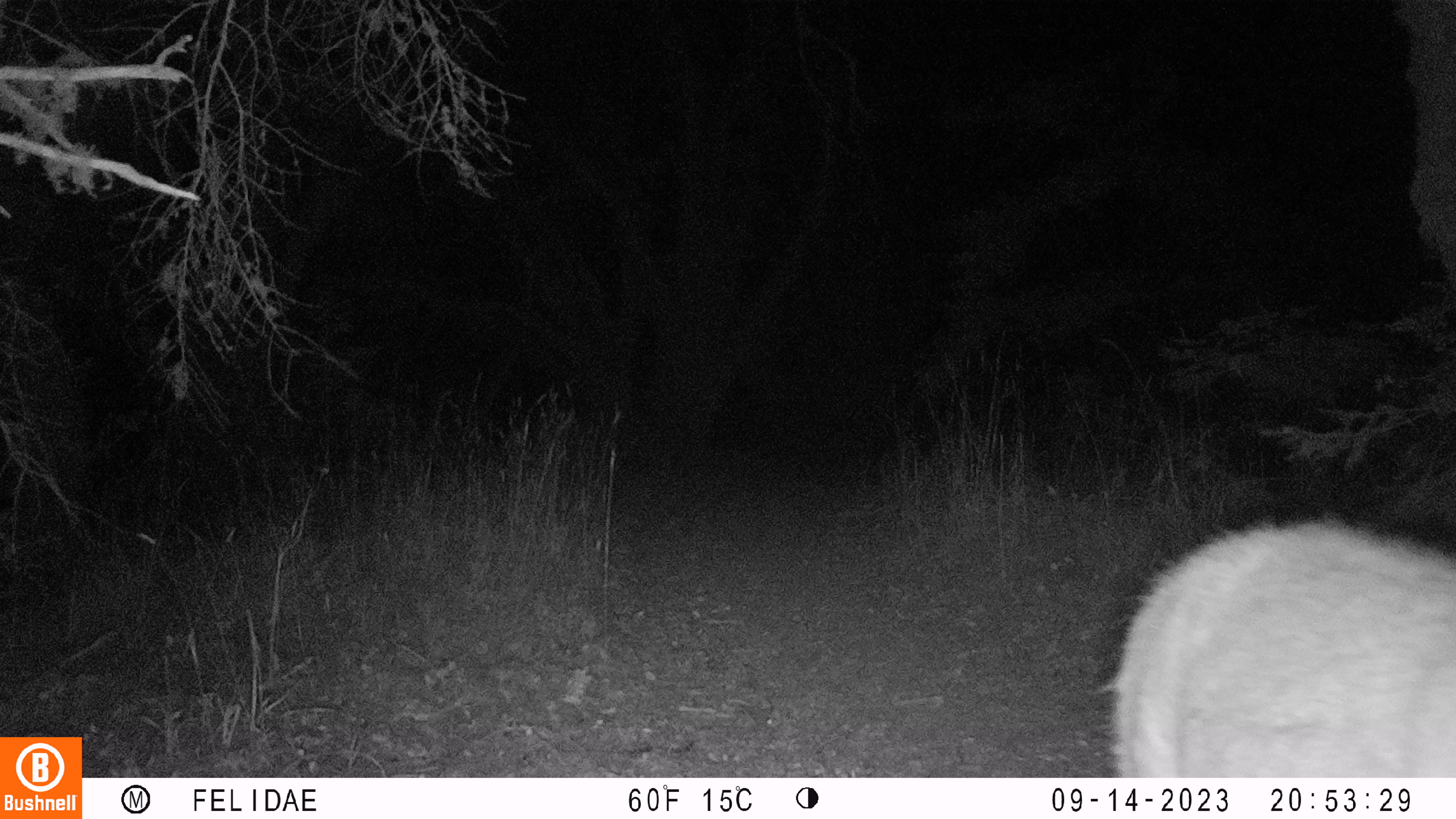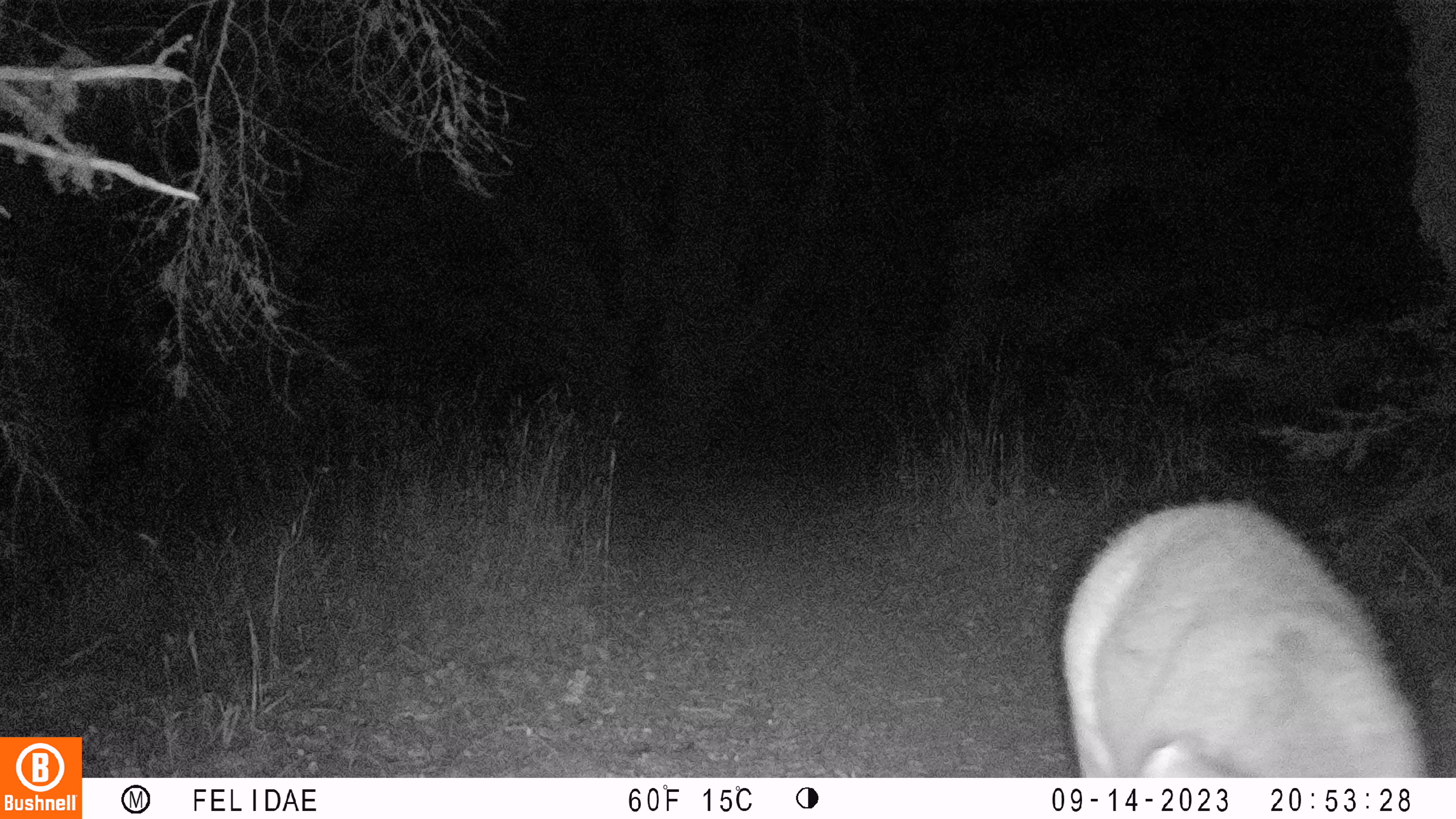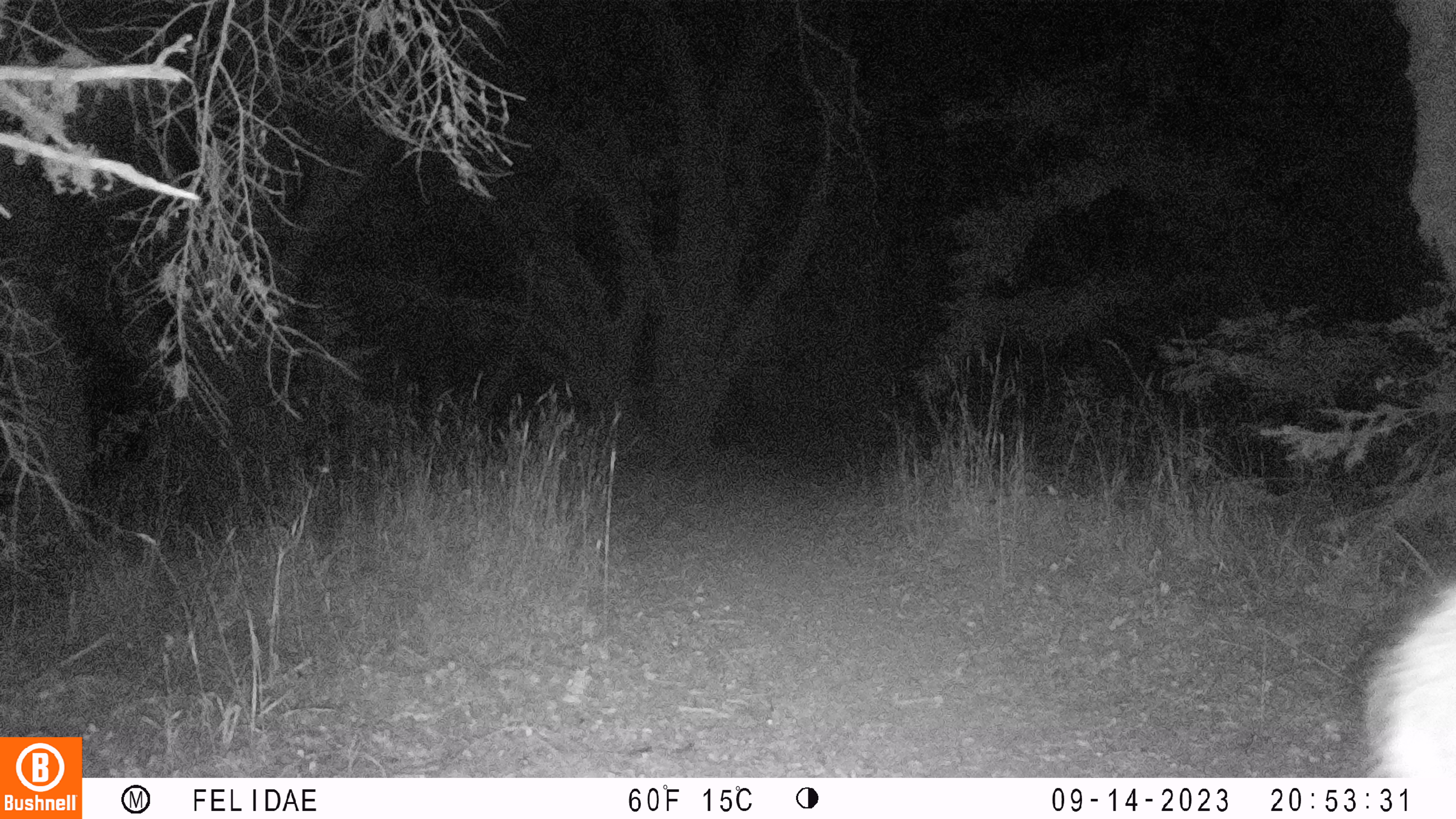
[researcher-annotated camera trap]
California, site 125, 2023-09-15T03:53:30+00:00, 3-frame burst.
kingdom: Animalia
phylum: Chordata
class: Mammalia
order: Artiodactyla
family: Cervidae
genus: Odocoileus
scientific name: Odocoileus hemionus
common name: mule deer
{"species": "mule deer (Odocoileus hemionus)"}